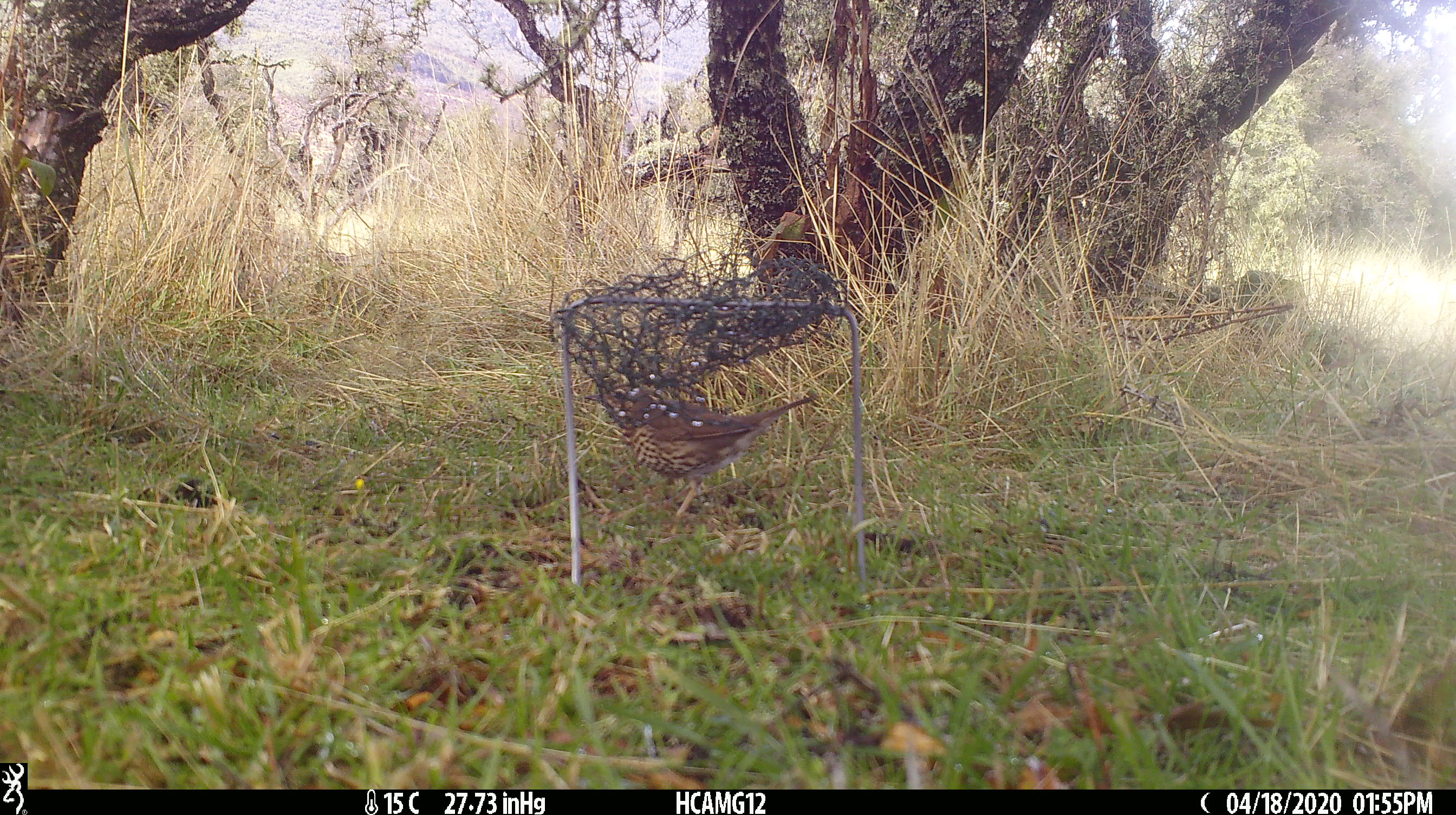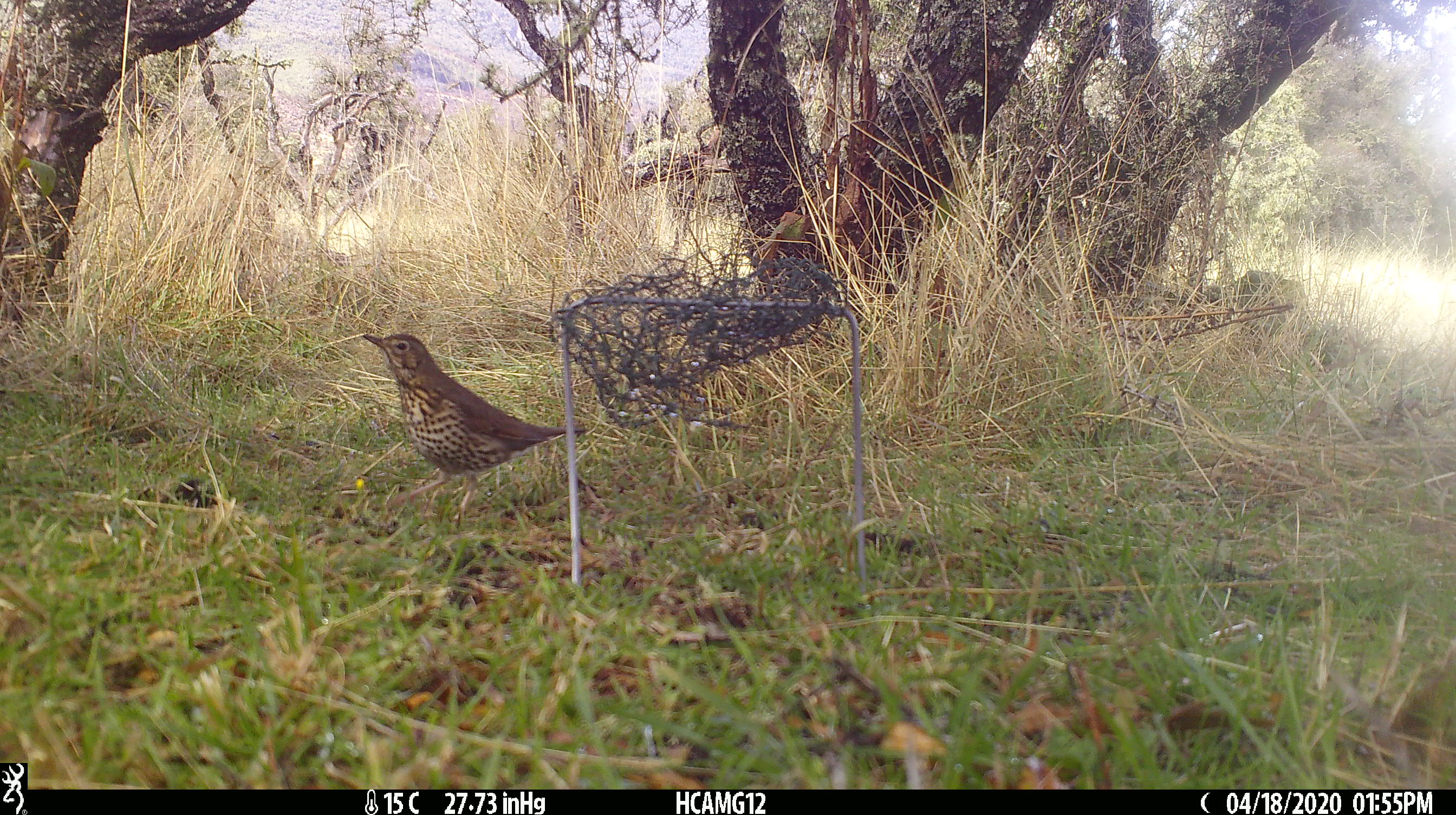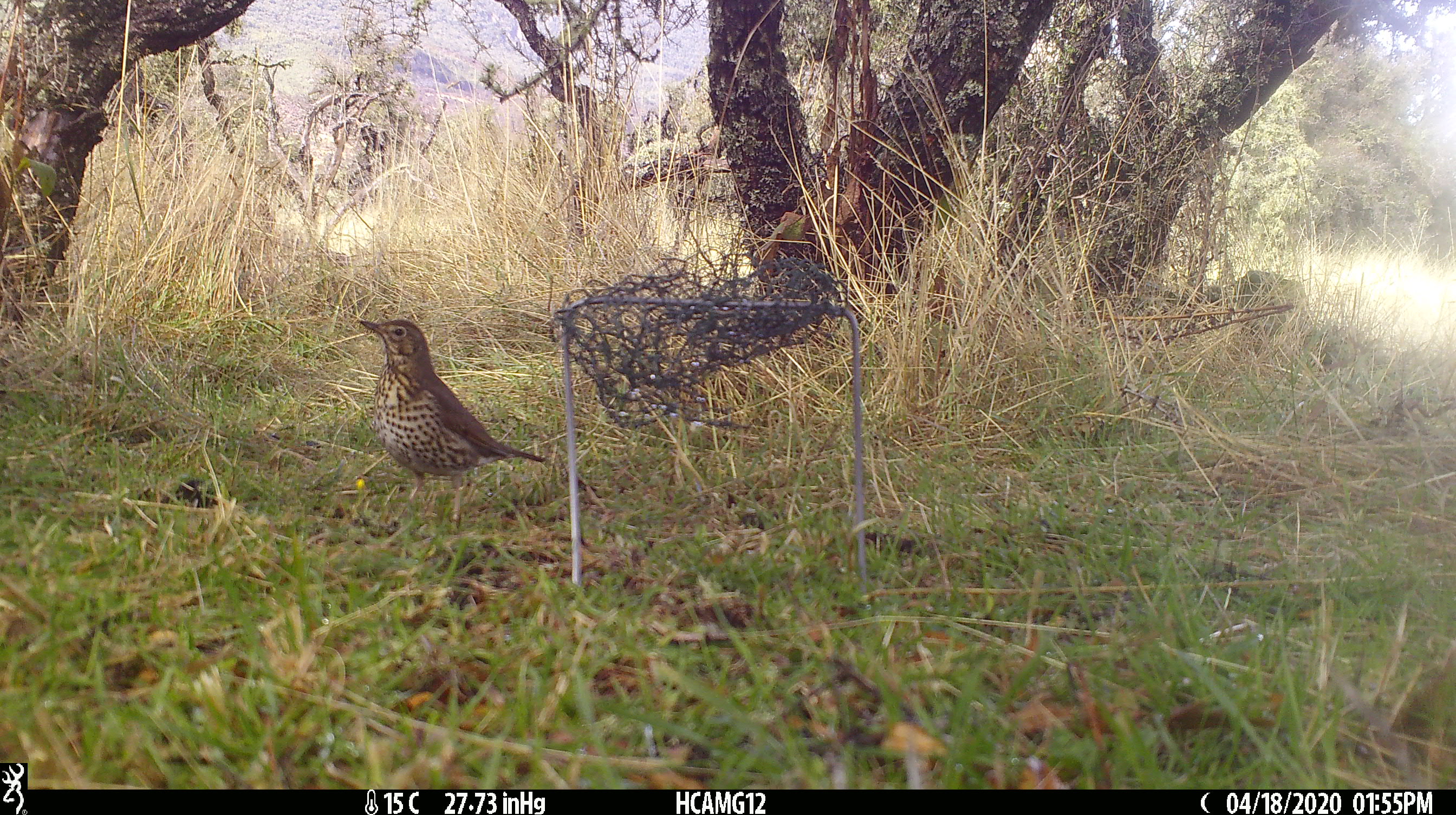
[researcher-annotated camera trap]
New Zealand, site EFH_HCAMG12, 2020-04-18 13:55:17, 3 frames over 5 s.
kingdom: Animalia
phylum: Chordata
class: Aves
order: Passeriformes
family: Turdidae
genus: Turdus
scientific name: Turdus philomelos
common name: song thrush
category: thrush